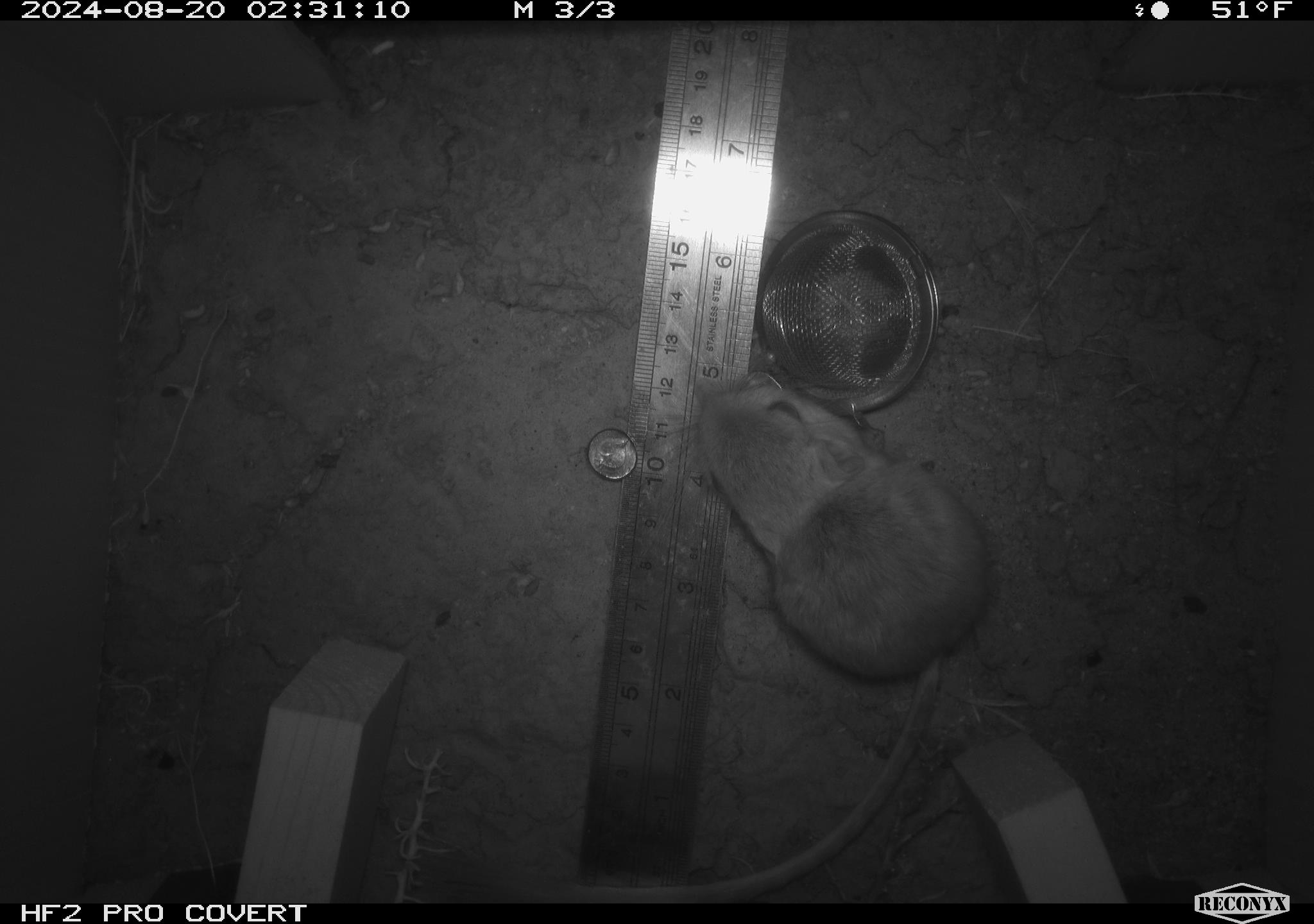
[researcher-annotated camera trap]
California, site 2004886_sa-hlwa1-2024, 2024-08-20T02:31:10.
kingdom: Animalia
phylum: Chordata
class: Mammalia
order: Rodentia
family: Heteromyidae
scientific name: Heteromyidae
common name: kangaroo rats and pocket mice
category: heteromyidae family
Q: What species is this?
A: Heteromyidae family (kangaroo rats and pocket mice) (Heteromyidae).